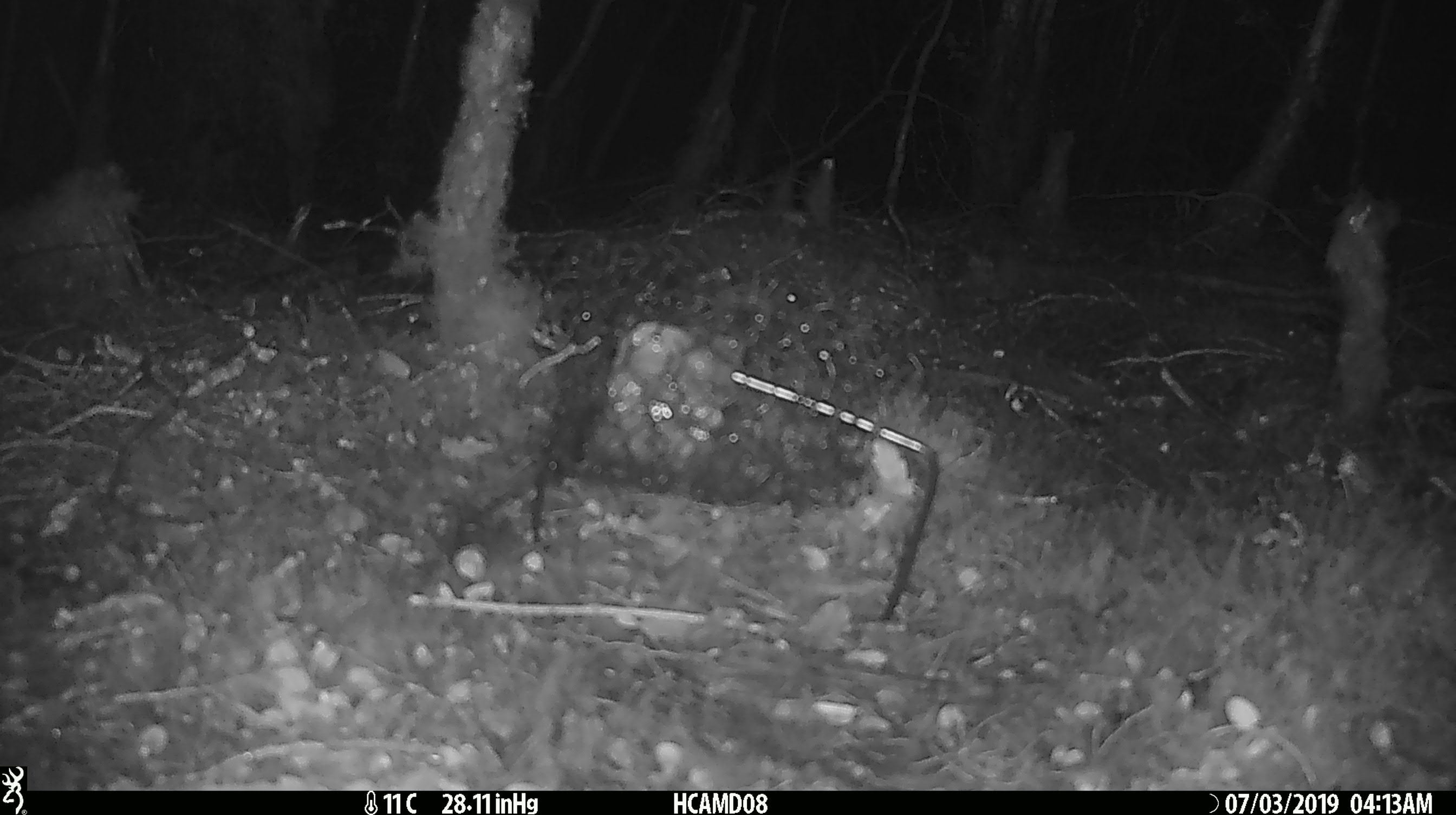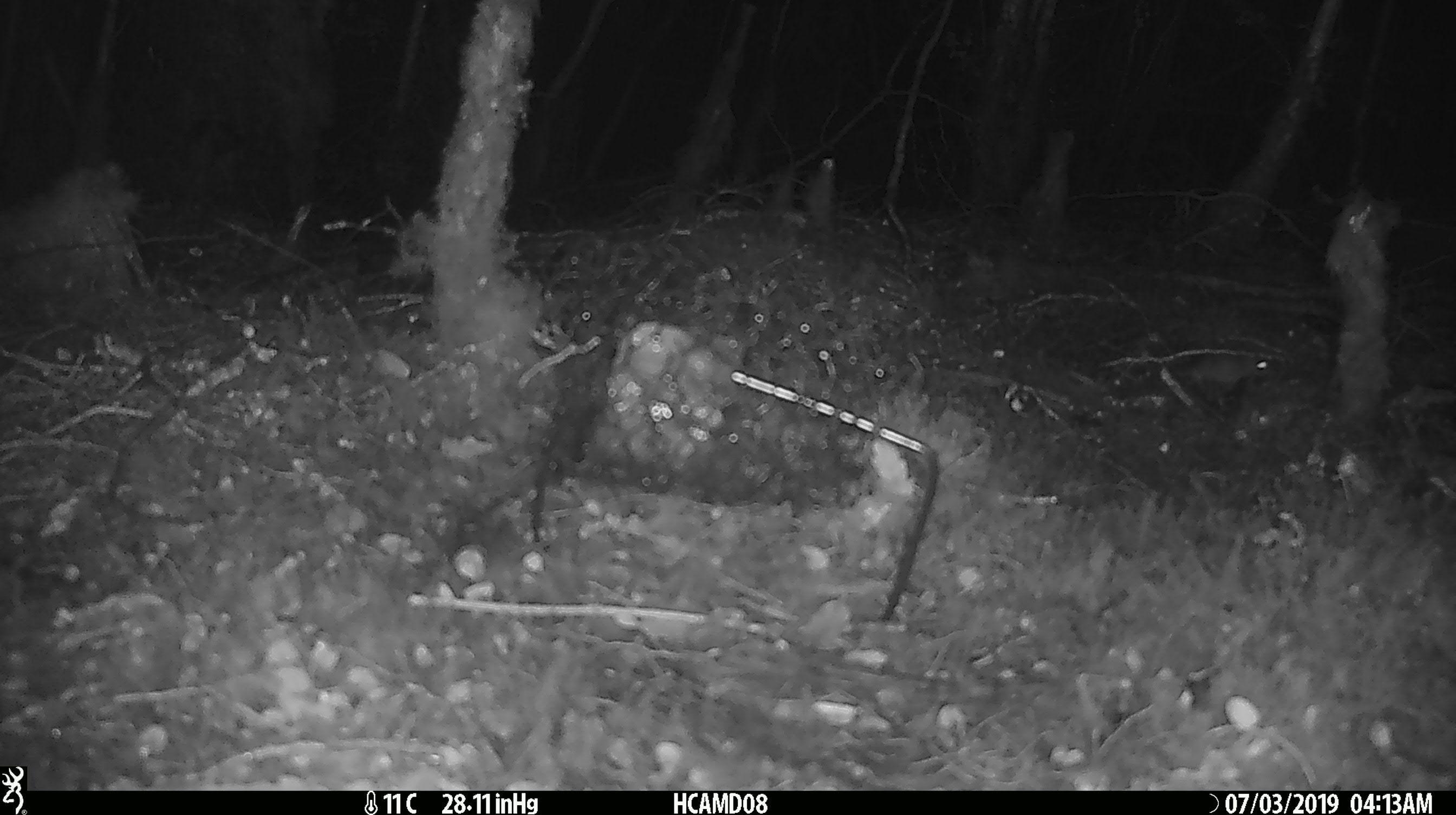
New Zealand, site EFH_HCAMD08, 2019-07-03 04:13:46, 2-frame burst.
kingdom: Animalia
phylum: Chordata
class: Mammalia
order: Rodentia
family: Muridae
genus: Mus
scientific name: Mus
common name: mouse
Mouse (Mus).